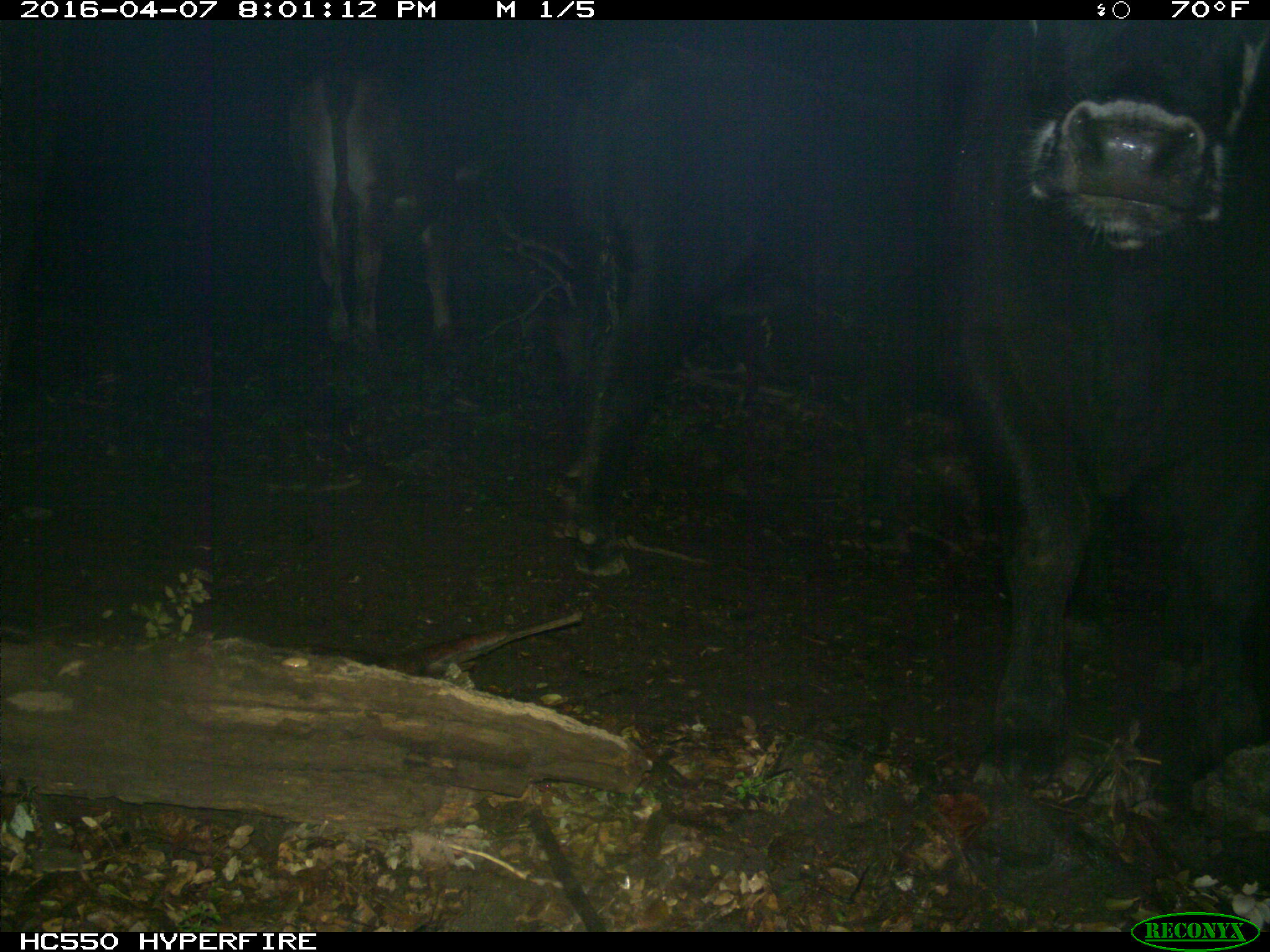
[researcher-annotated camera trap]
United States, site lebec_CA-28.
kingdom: Animalia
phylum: Chordata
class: Mammalia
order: Artiodactyla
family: Bovidae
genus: Bos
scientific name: Bos taurus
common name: domestic cow